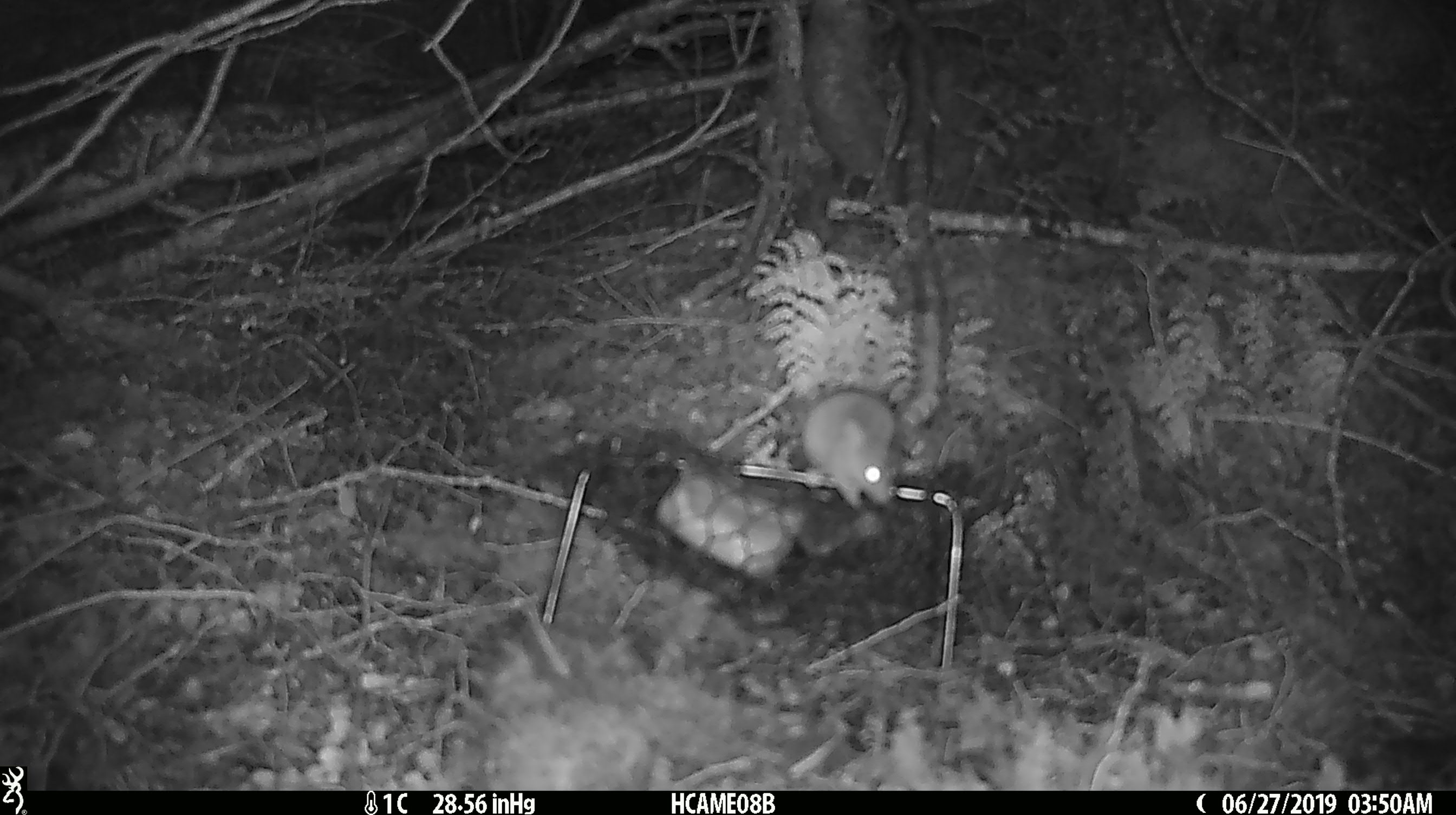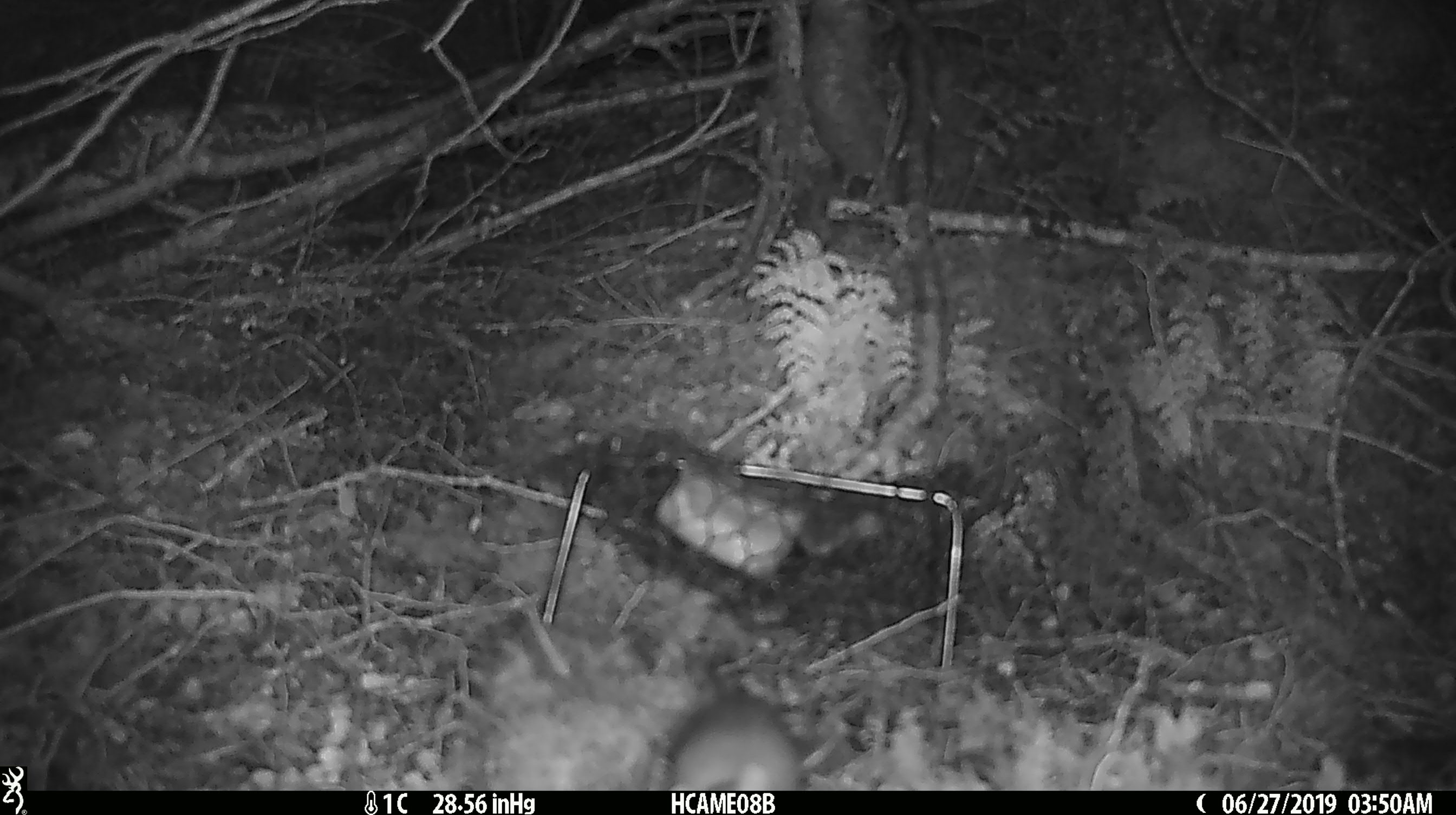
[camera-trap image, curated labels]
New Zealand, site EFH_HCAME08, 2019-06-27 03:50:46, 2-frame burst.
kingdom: Animalia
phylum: Chordata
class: Mammalia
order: Rodentia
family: Muridae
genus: Mus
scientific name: Mus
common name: mouse